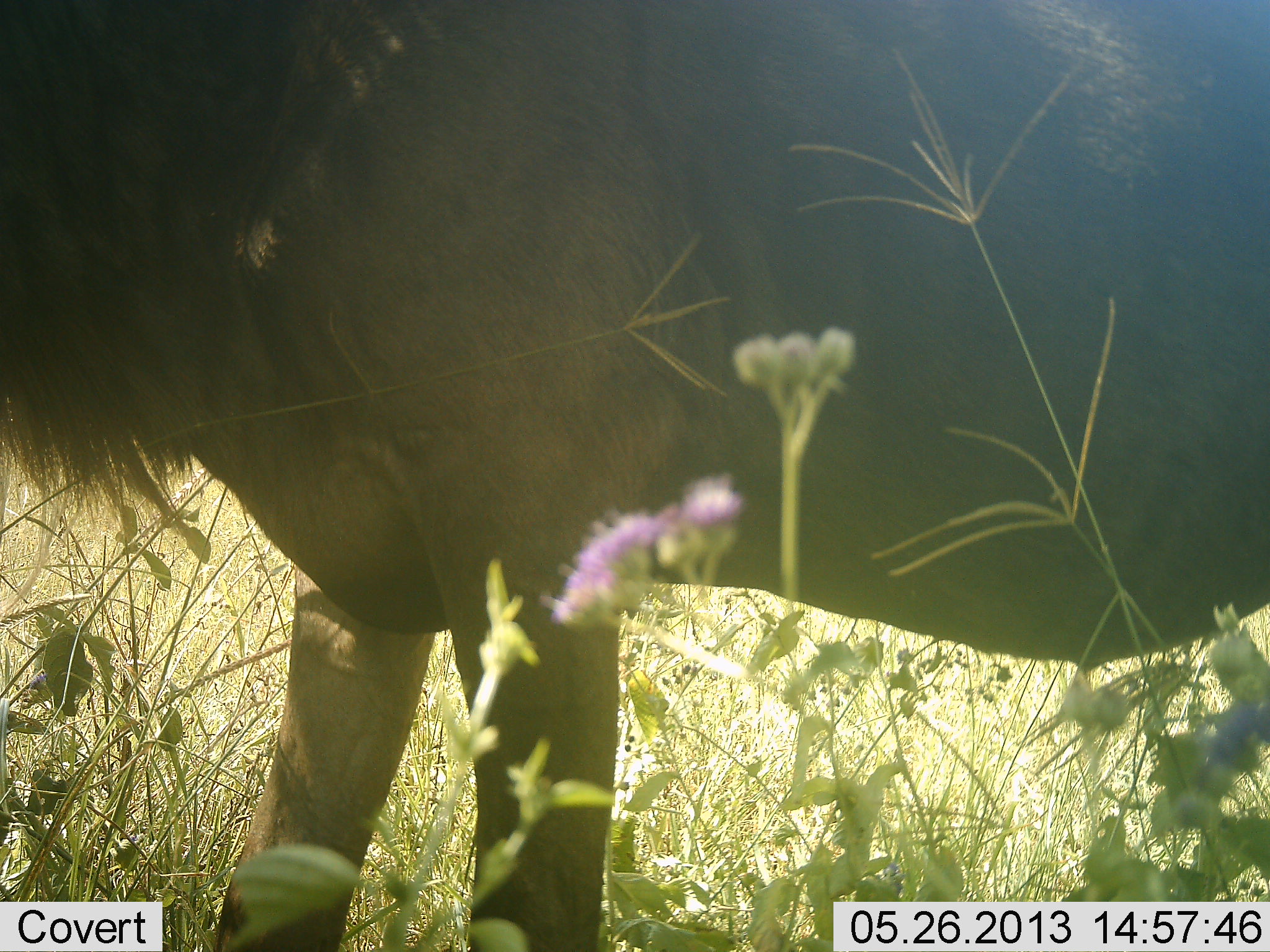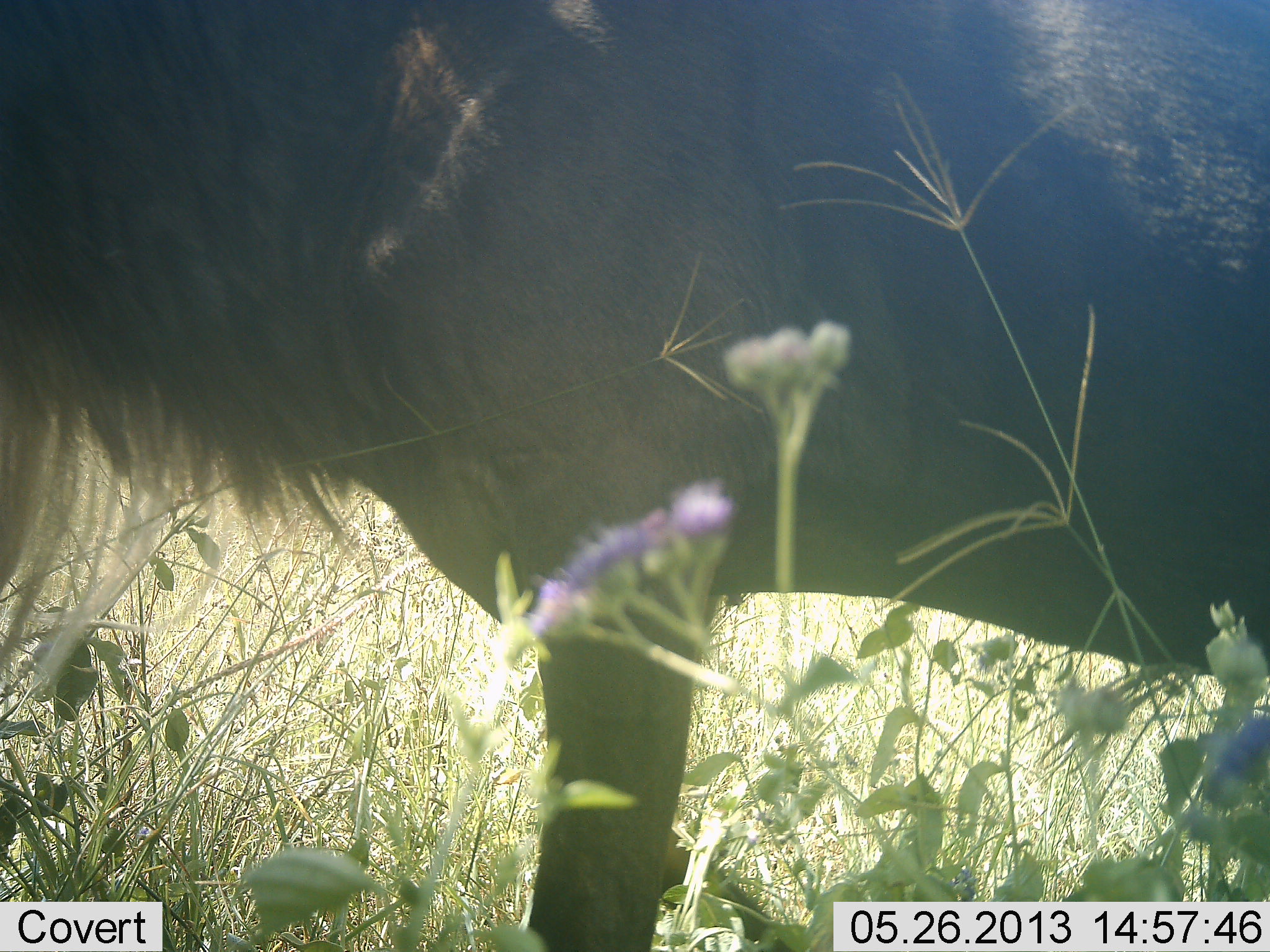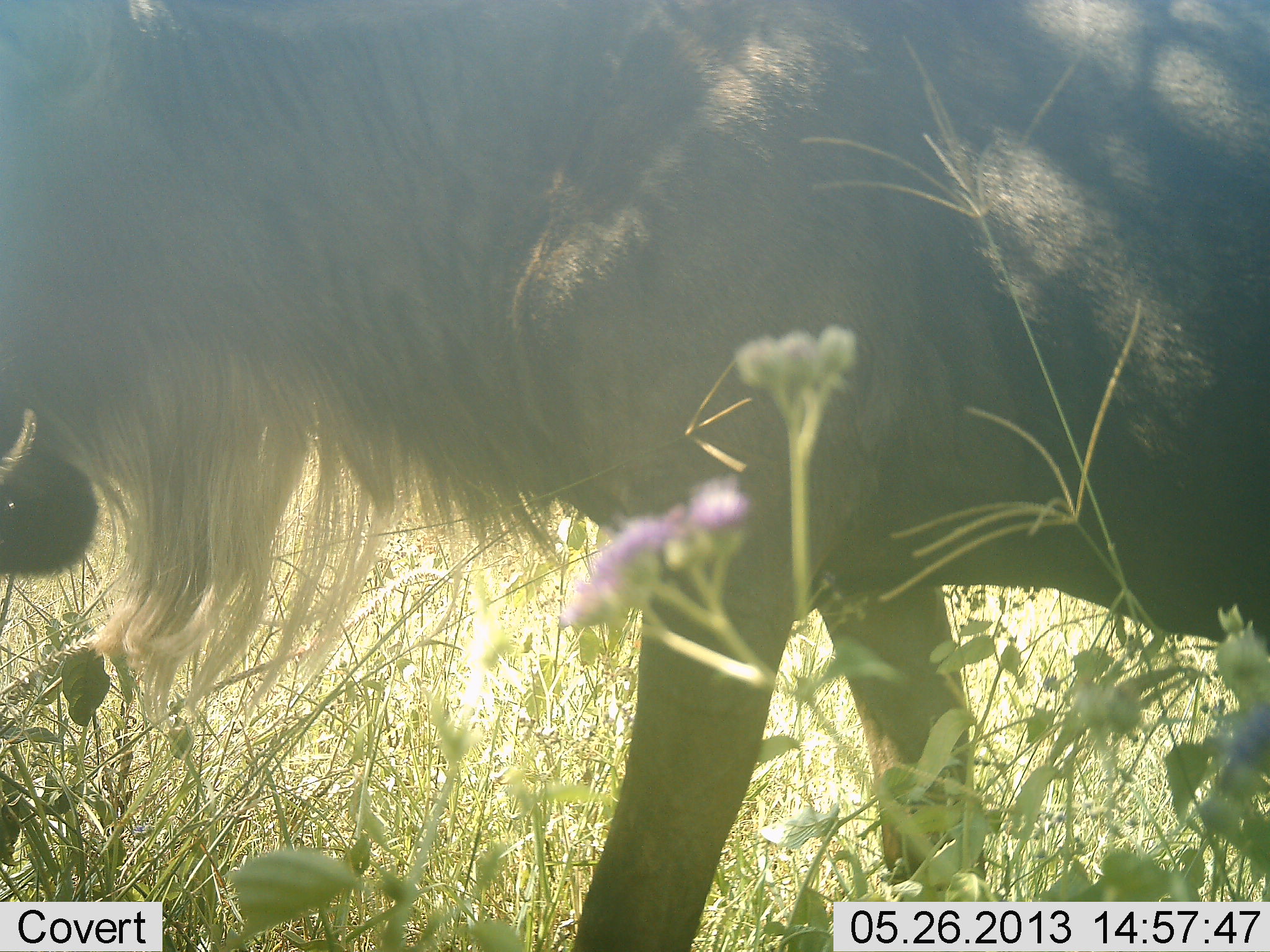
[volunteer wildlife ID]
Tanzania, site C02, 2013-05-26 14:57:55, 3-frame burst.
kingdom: Animalia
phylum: Chordata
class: Mammalia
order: Artiodactyla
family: Bovidae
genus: Connochaetes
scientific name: Connochaetes taurinus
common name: blue wildebeest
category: wildebeest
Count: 1.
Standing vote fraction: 38%.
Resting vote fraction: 0%.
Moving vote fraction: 67%.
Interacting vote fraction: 0%.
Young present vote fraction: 0%.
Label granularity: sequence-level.